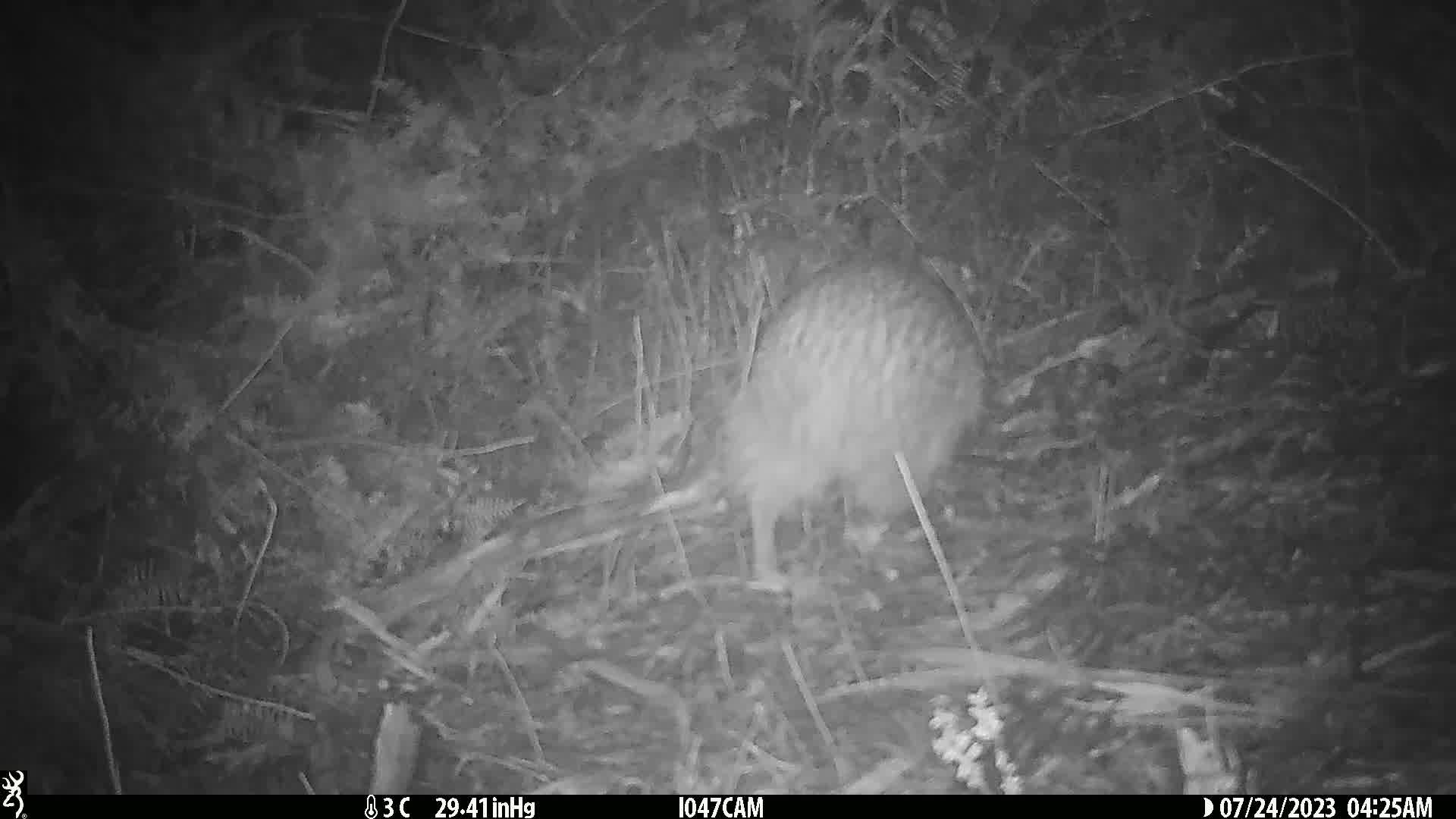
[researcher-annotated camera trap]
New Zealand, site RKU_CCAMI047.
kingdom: Animalia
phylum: Chordata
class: Aves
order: Apterygiformes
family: Apterygidae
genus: Apteryx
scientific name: Apteryx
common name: kiwi